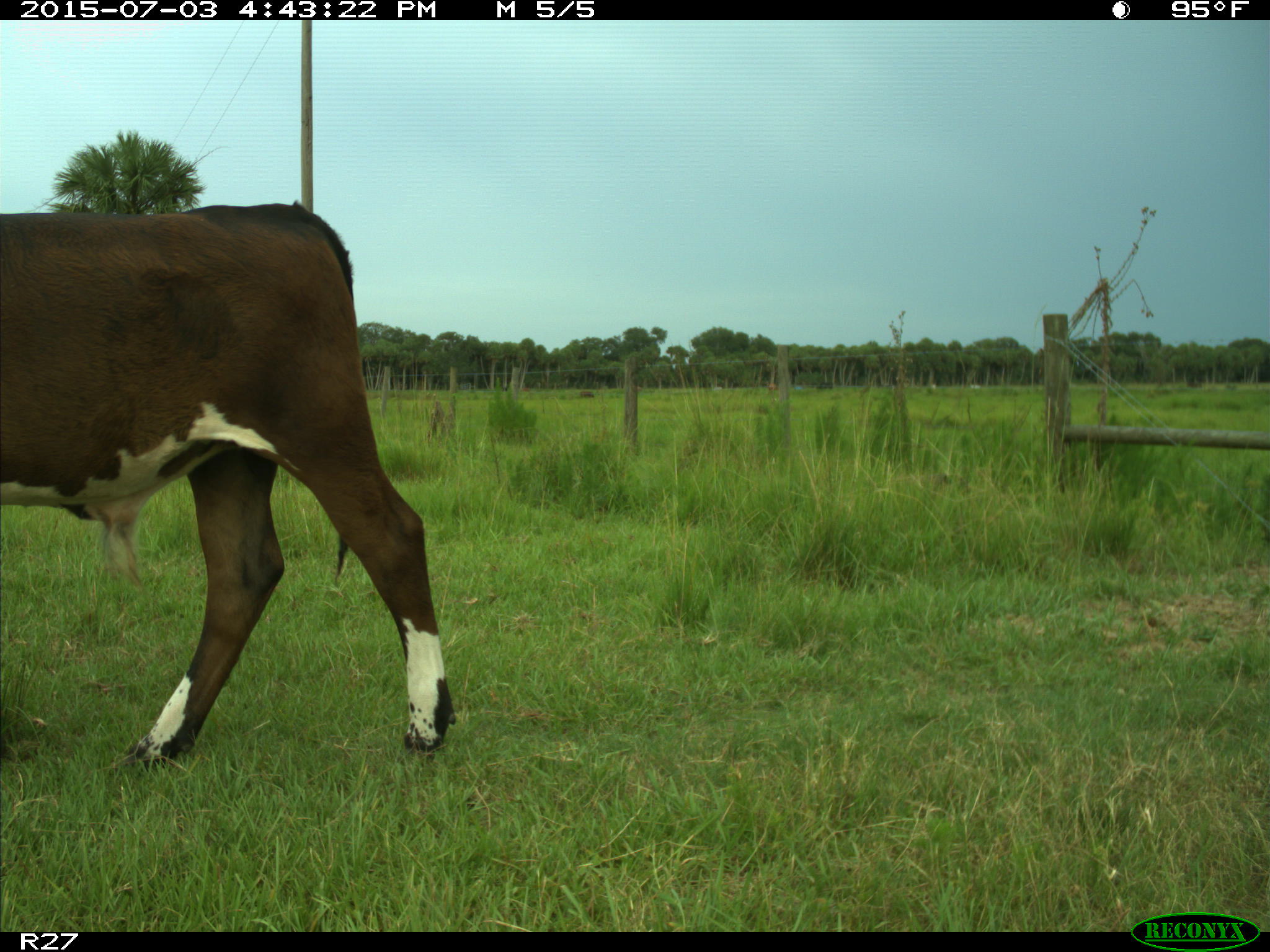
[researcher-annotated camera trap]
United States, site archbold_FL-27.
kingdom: Animalia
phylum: Chordata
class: Mammalia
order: Artiodactyla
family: Bovidae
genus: Bos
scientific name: Bos taurus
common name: domestic cow